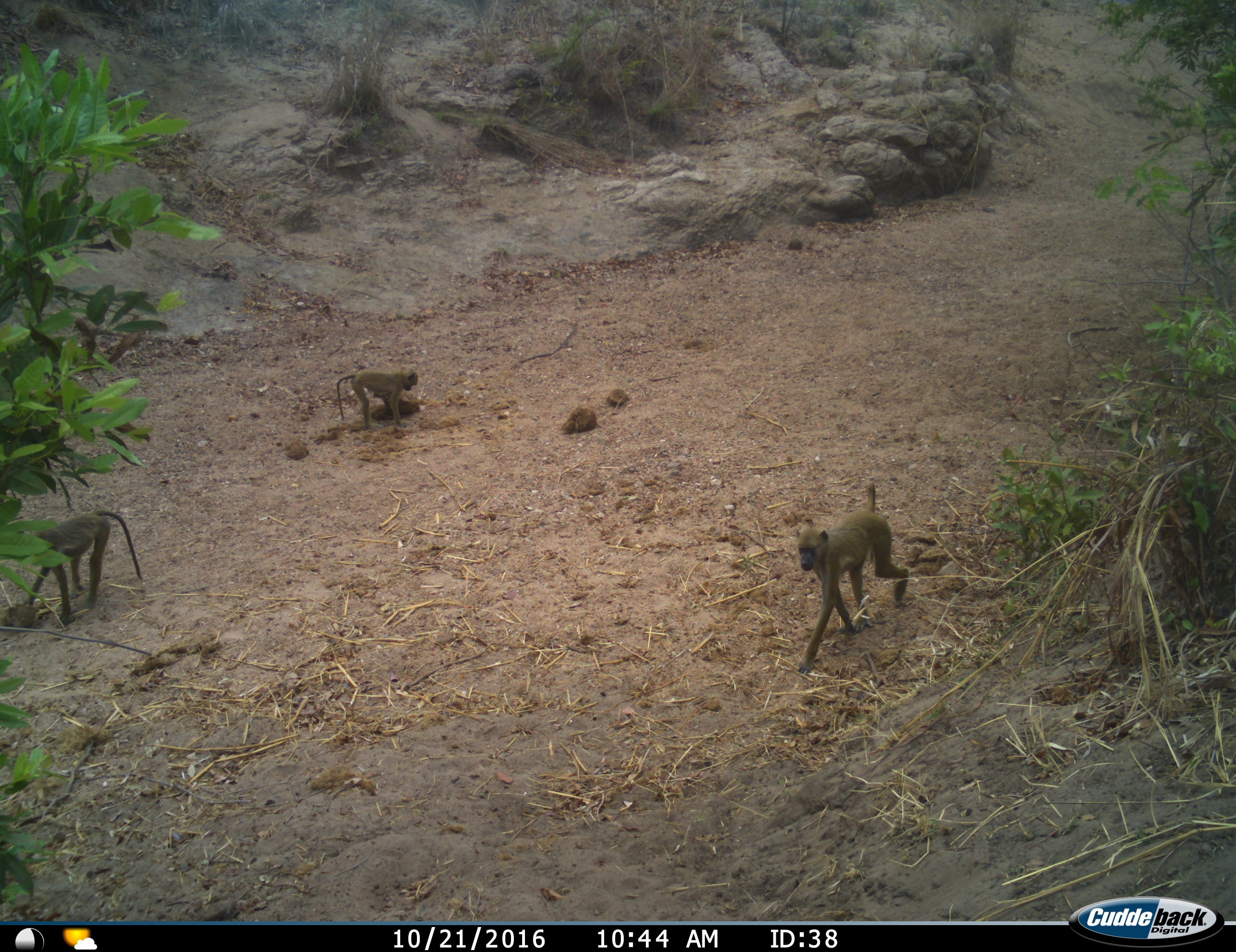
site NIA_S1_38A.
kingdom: Animalia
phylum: Chordata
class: Mammalia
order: Primates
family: Cercopithecidae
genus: Papio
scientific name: Papio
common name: baboon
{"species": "baboon (Papio)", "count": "3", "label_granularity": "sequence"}